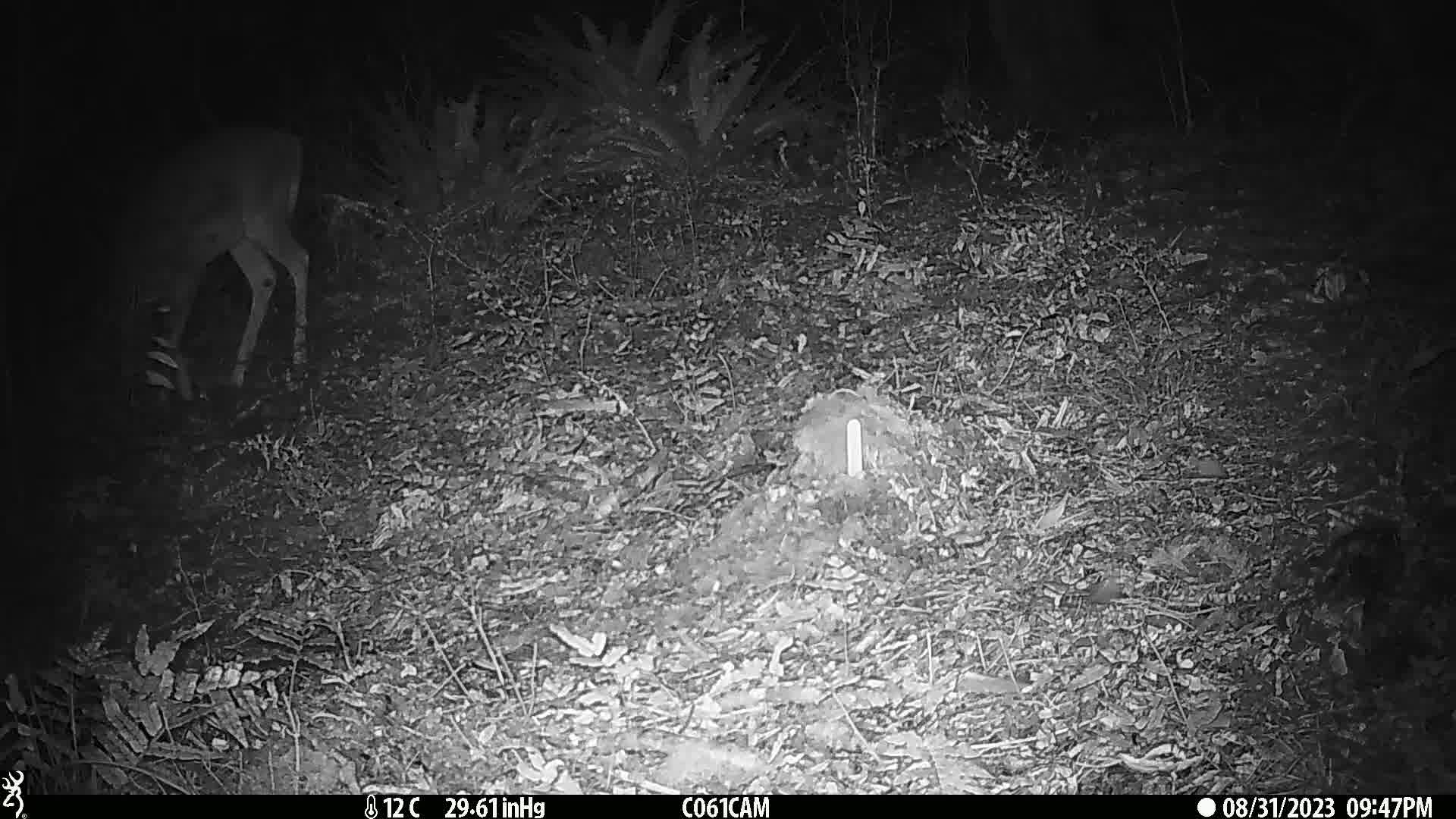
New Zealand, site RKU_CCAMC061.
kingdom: Animalia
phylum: Chordata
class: Mammalia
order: Artiodactyla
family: Cervidae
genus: Odocoileus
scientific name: Odocoileus virginianus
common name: white-tailed deer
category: white tailed deer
White tailed deer (white-tailed deer) (Odocoileus virginianus).